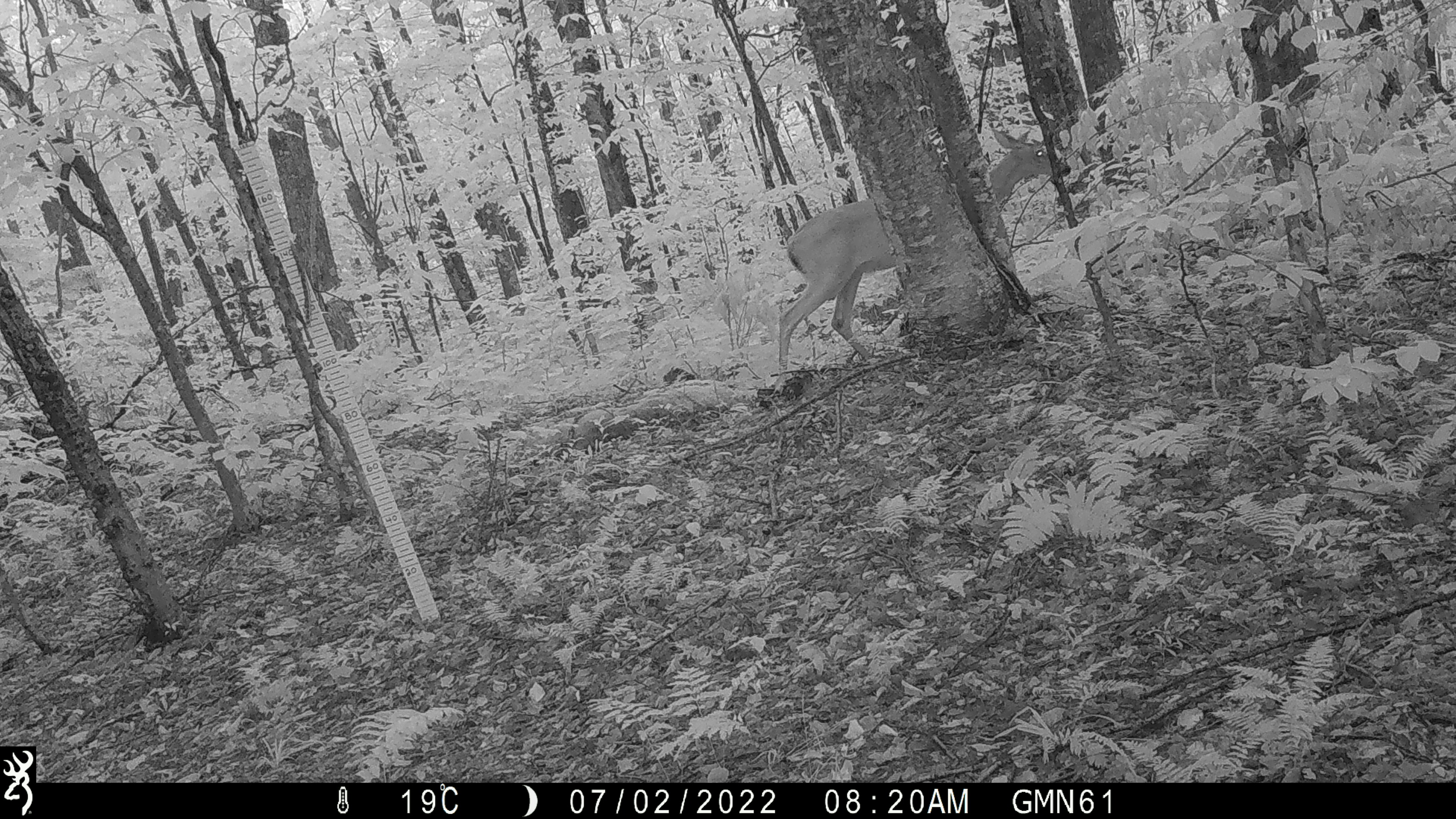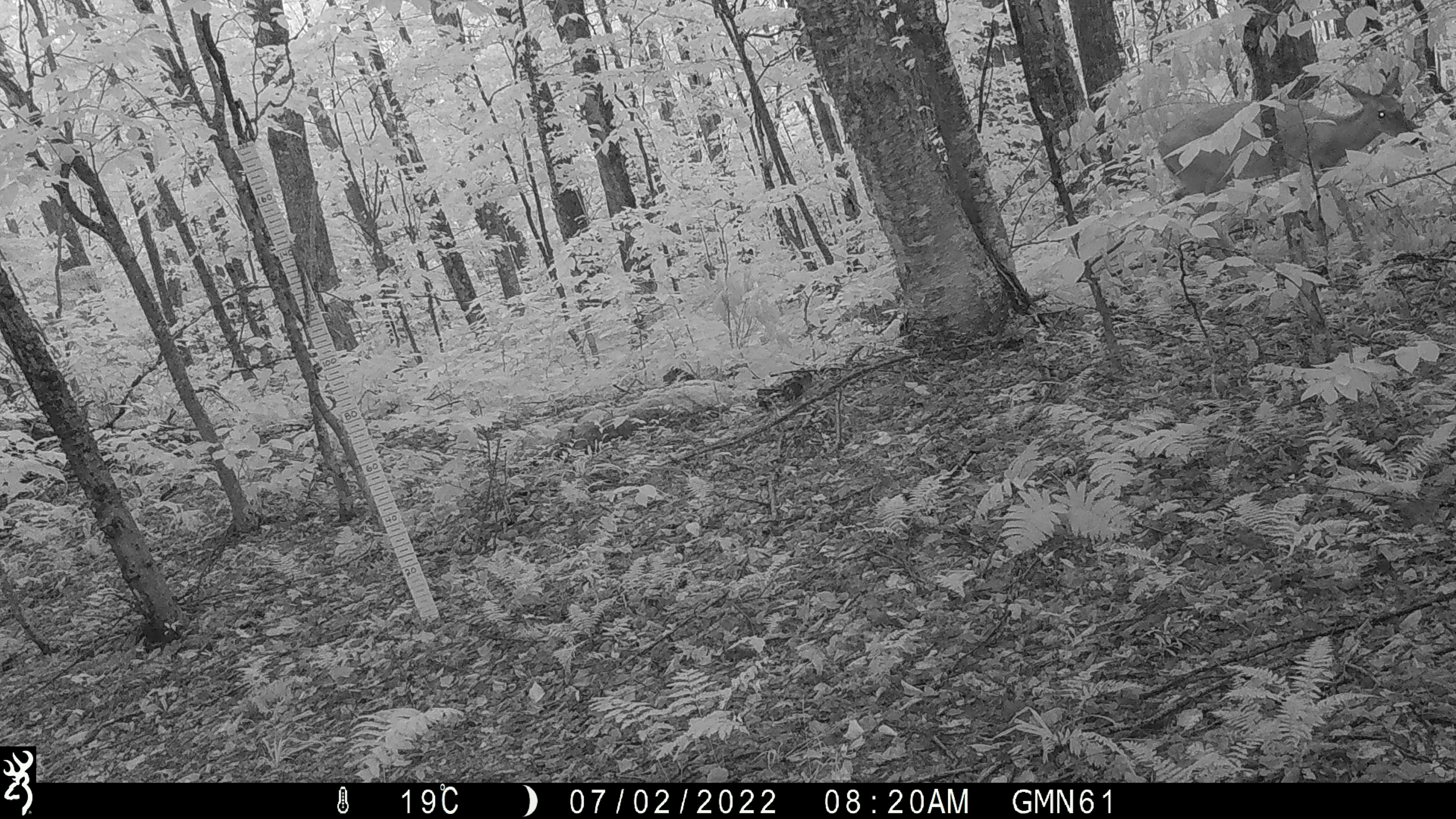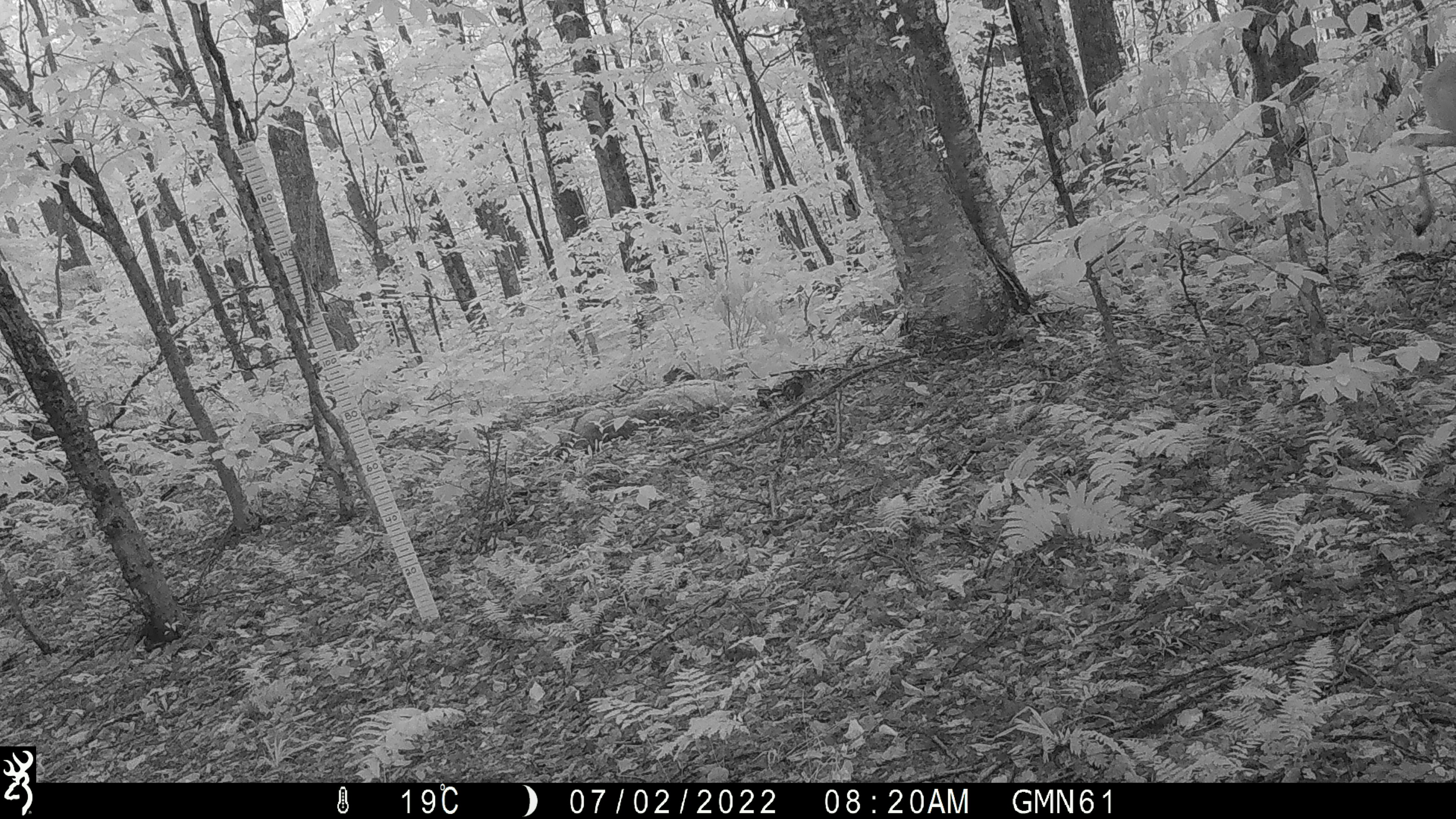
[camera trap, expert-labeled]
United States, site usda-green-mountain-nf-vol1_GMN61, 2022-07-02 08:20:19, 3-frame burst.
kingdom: Animalia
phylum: Chordata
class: Mammalia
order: Artiodactyla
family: Cervidae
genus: Odocoileus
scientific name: Odocoileus virginianus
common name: white-tailed deer